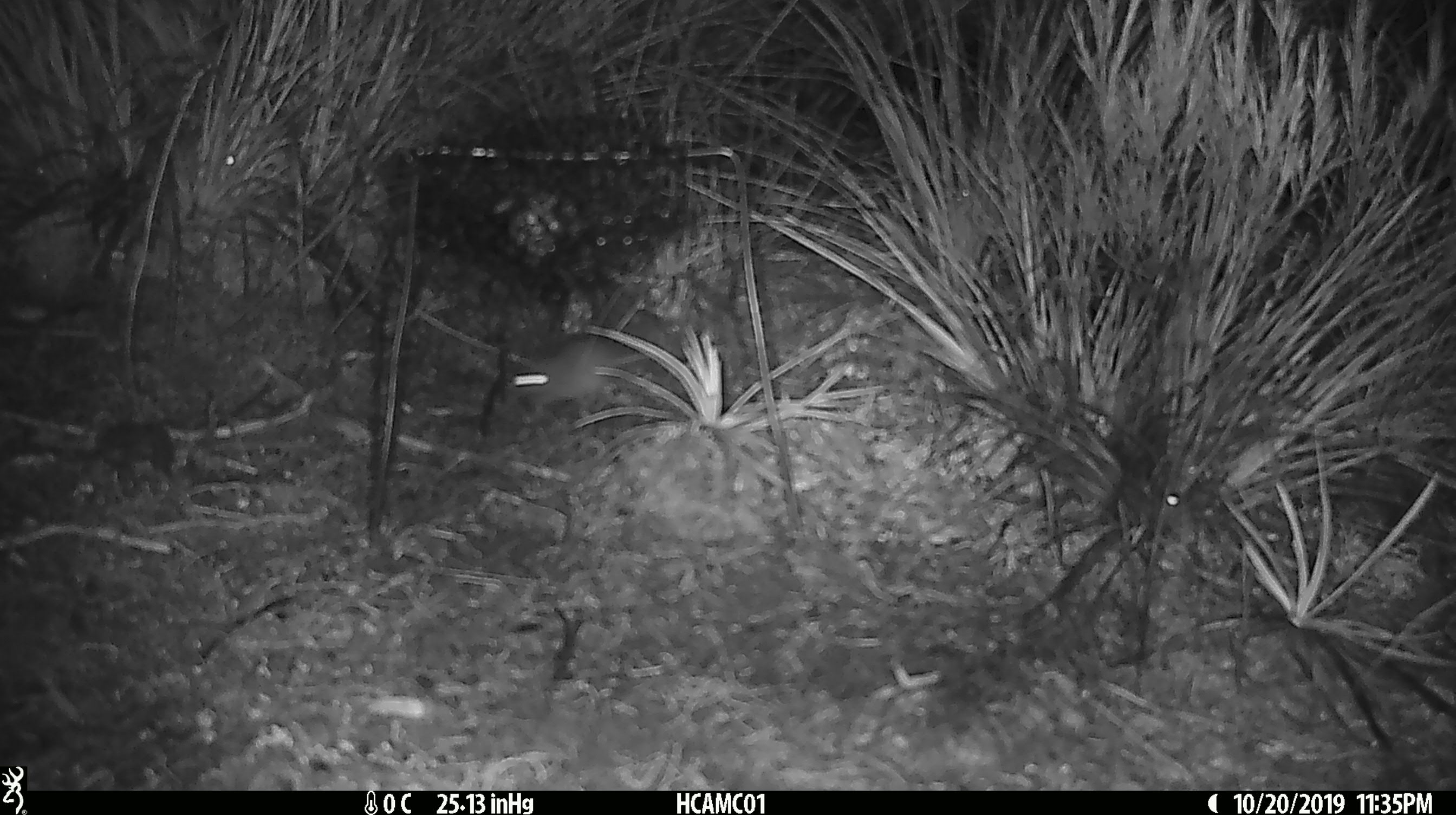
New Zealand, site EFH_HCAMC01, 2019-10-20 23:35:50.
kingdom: Animalia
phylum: Chordata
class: Mammalia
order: Rodentia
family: Muridae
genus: Mus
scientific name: Mus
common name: mouse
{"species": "mouse (Mus)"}